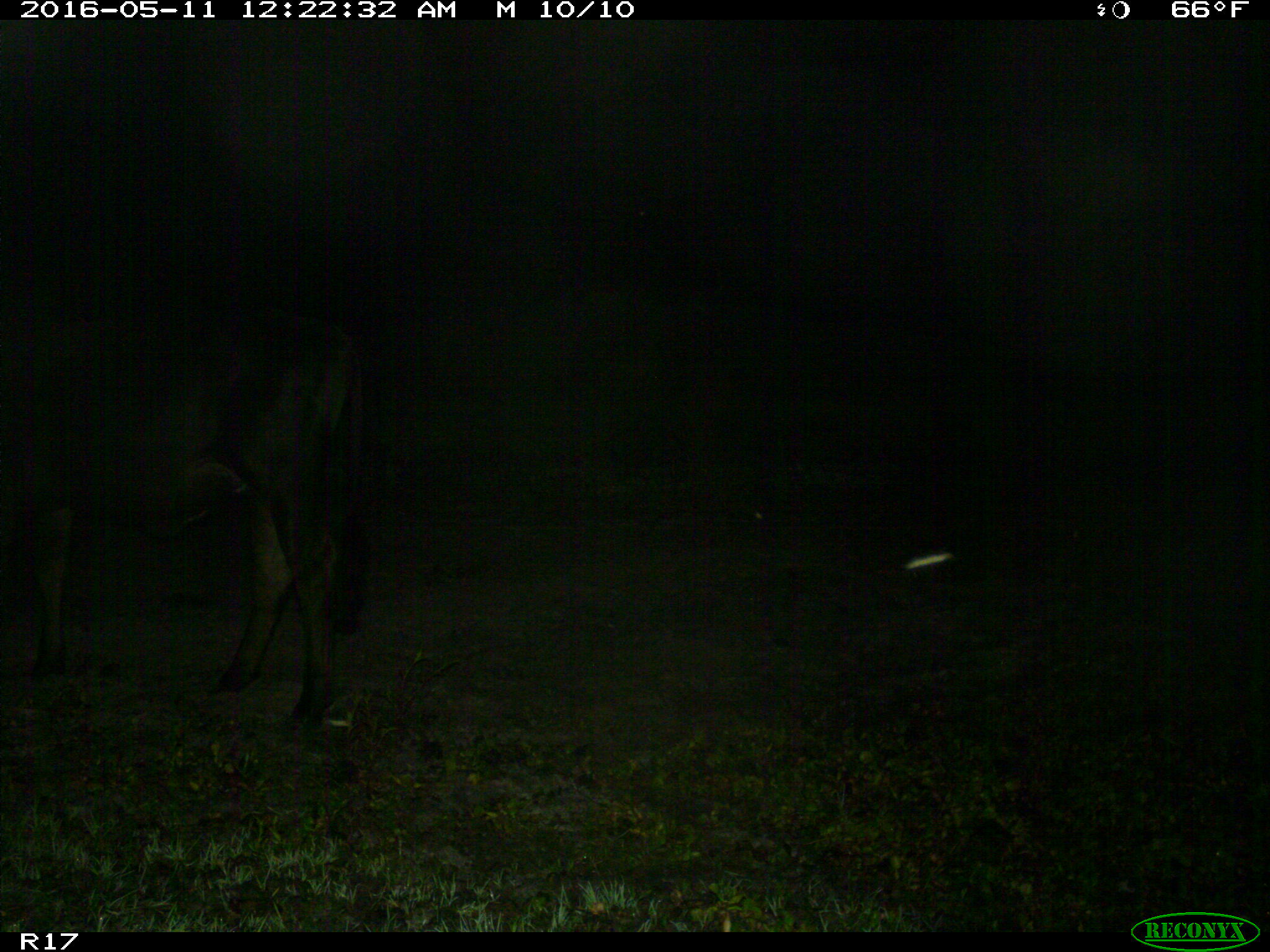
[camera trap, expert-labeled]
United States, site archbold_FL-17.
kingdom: Animalia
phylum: Chordata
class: Mammalia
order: Artiodactyla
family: Bovidae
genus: Bos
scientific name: Bos taurus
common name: domestic cow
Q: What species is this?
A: Bos taurus (domestic cow).